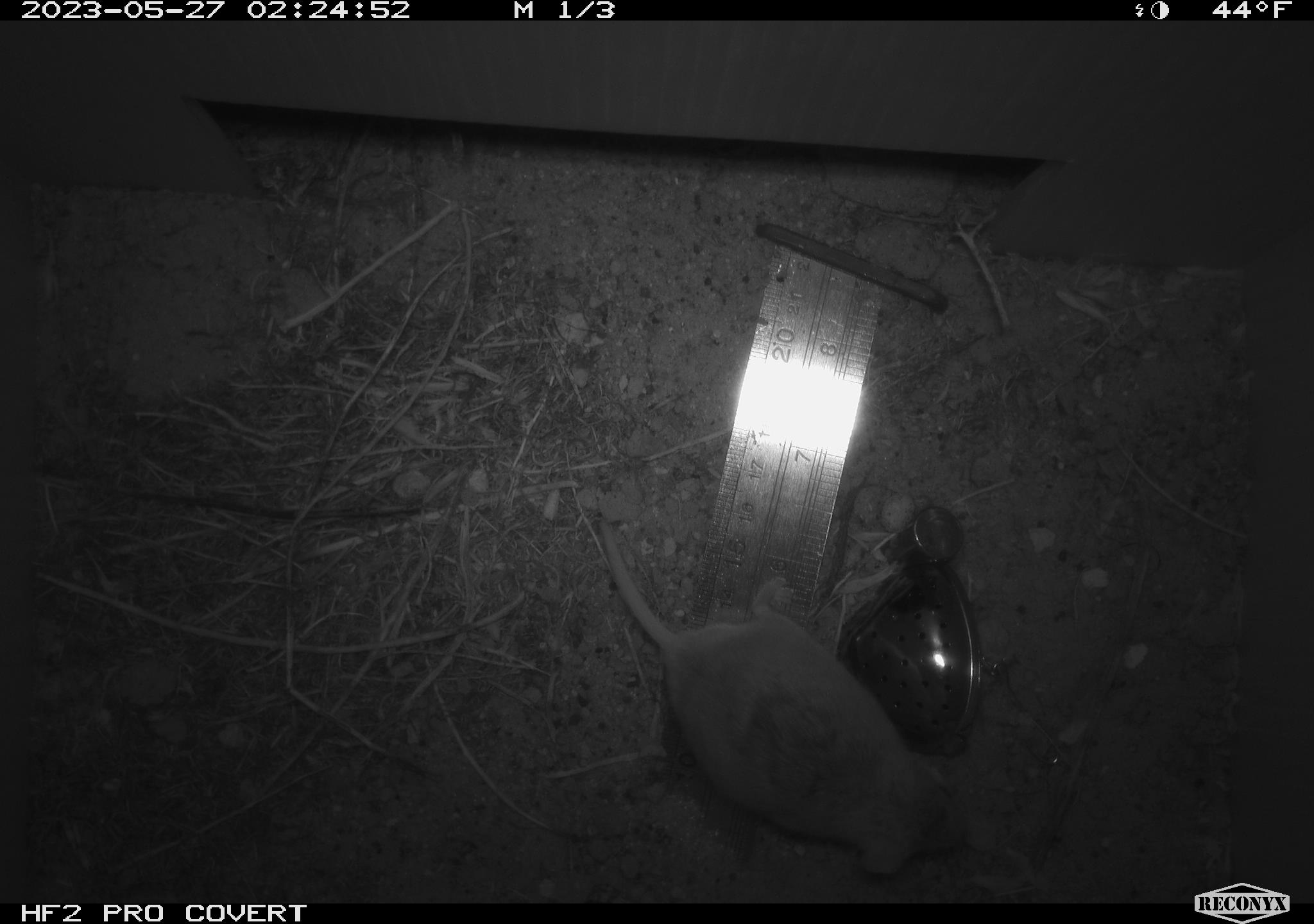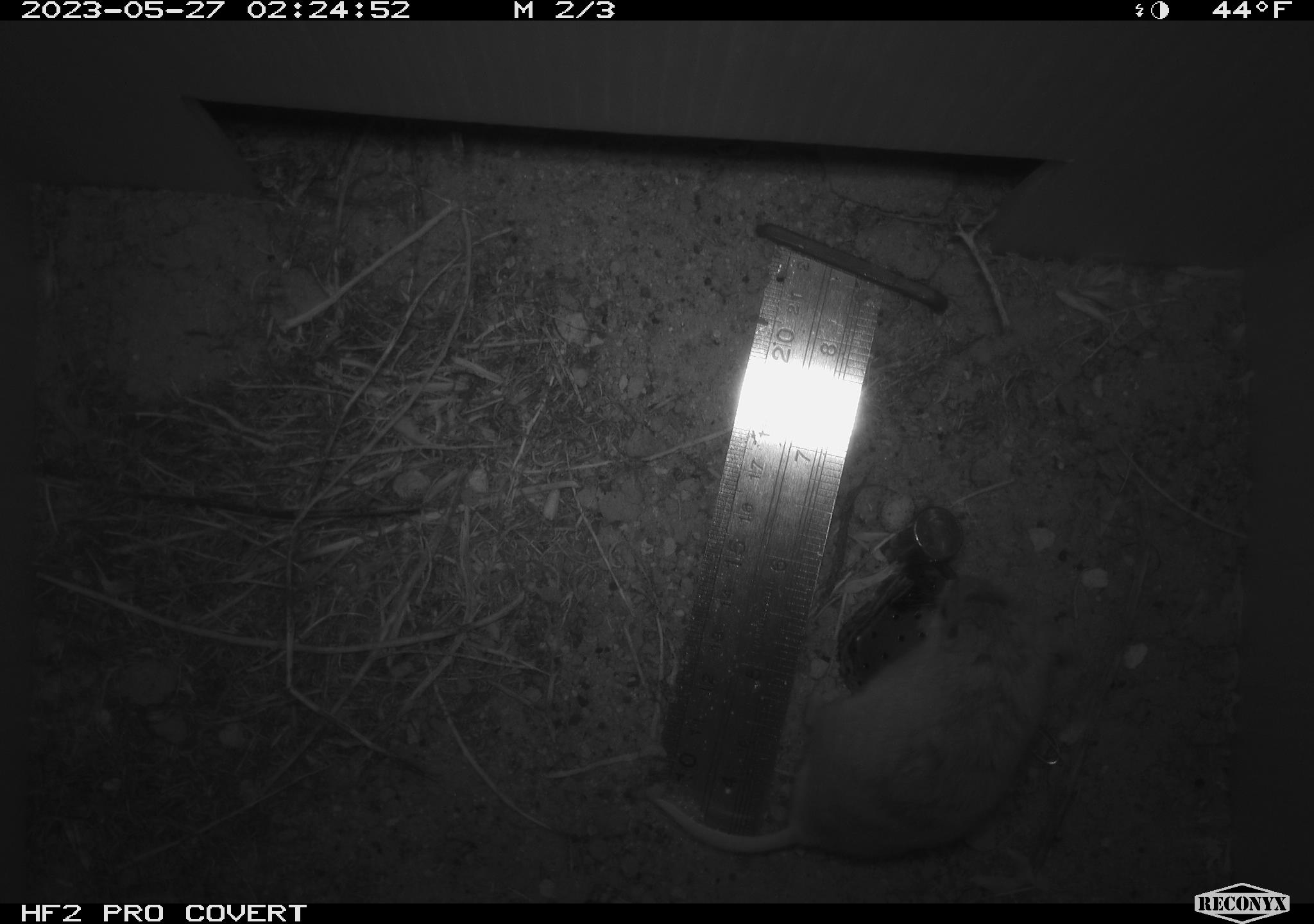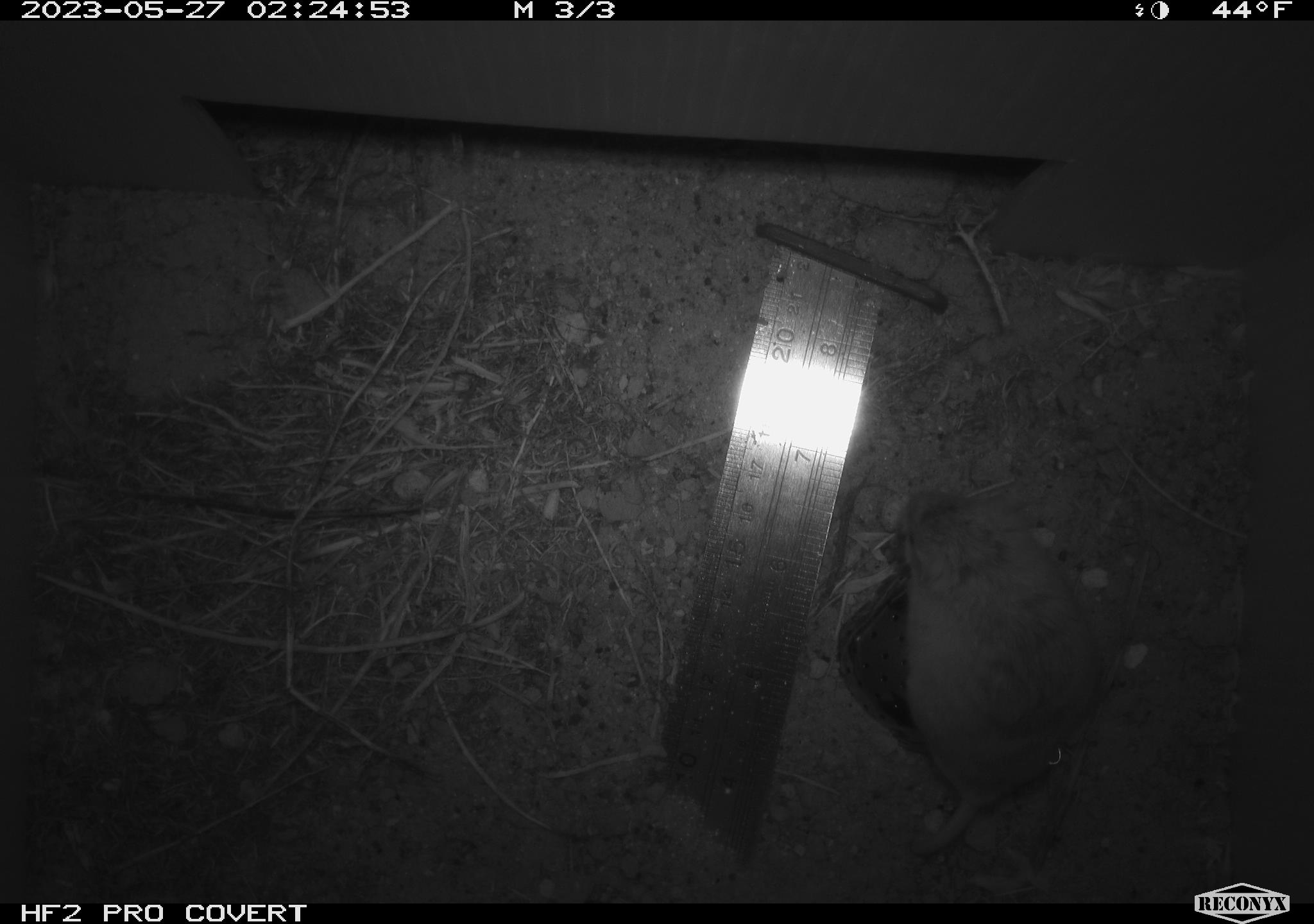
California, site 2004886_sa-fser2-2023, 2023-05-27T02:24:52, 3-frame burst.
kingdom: Animalia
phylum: Chordata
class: Mammalia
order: Rodentia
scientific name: Rodentia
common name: mouse species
Mouse species (Rodentia).